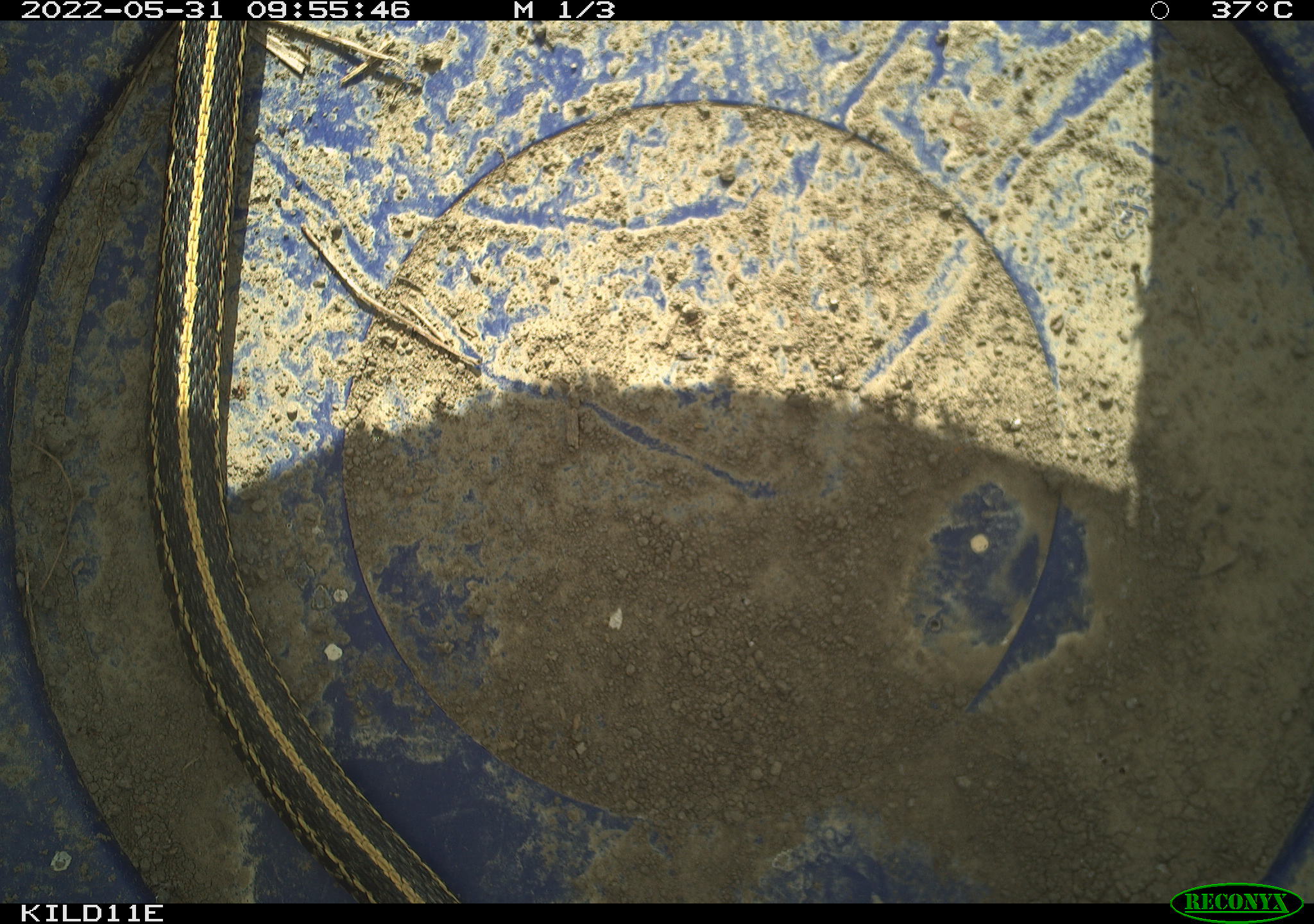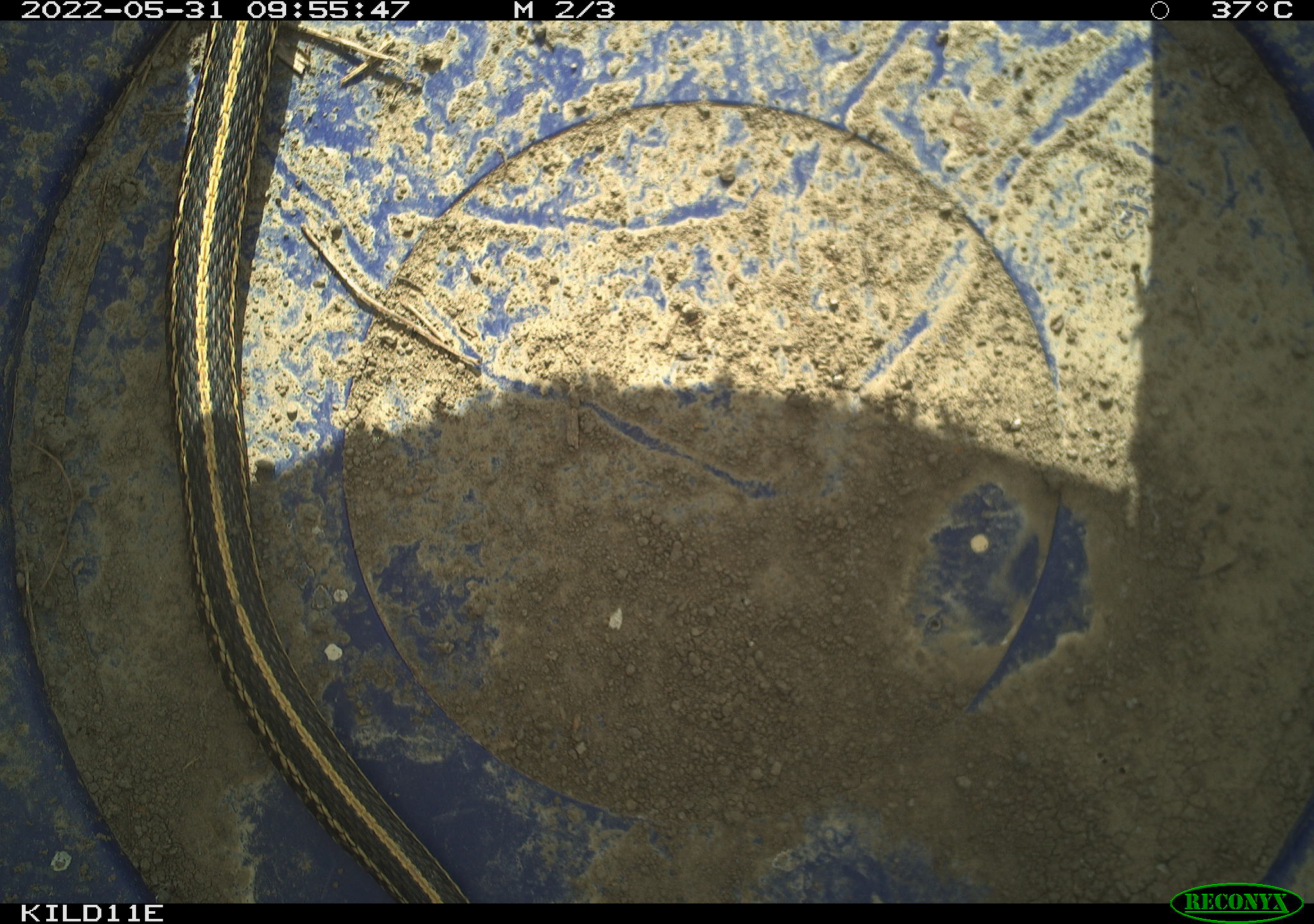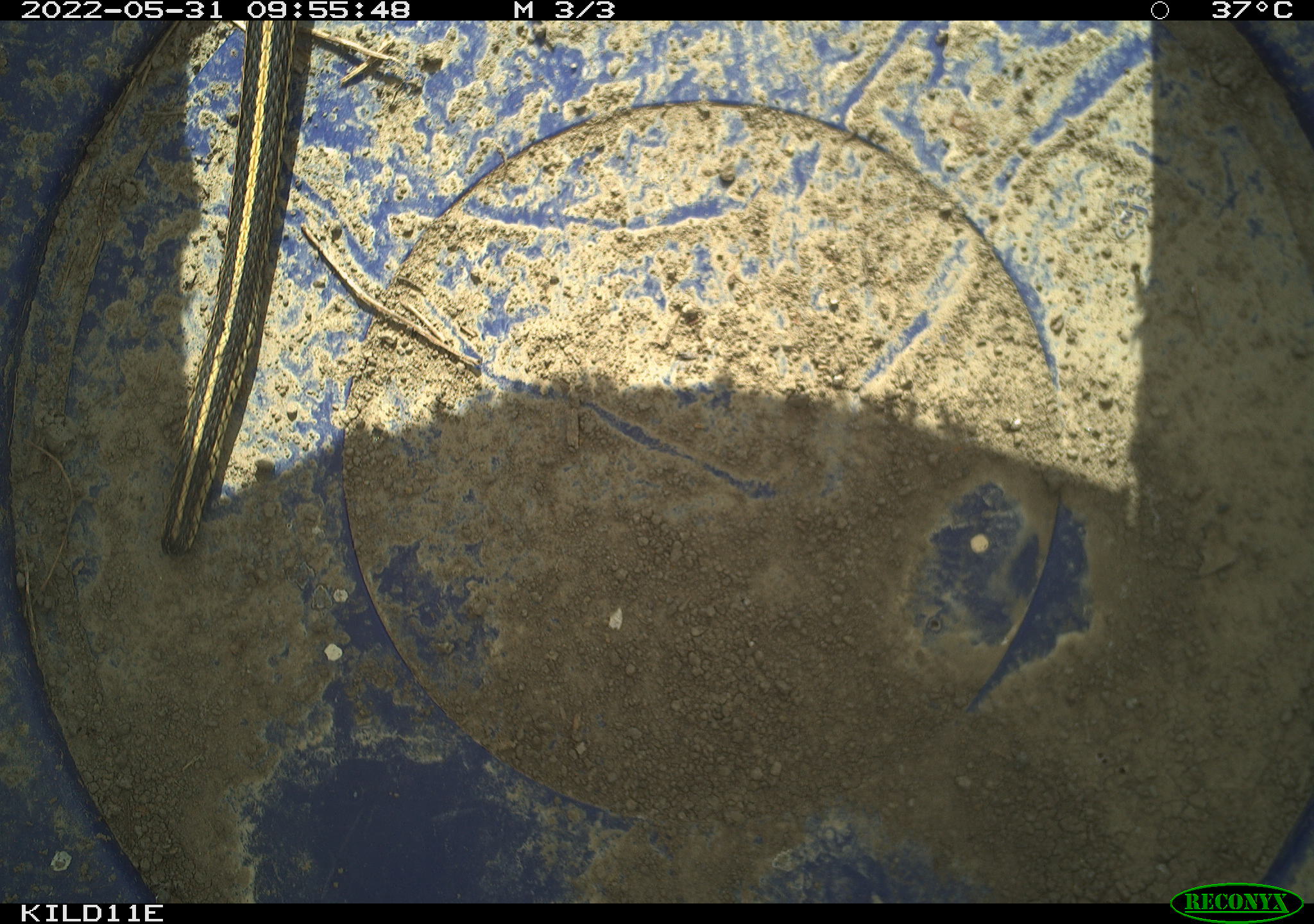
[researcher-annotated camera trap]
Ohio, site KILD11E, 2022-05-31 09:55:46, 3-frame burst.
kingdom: Animalia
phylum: Chordata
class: Reptilia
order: Squamata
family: Colubridae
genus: Thamnophis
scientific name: Thamnophis radix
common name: plains gartersnake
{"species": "plains gartersnake (Thamnophis radix)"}